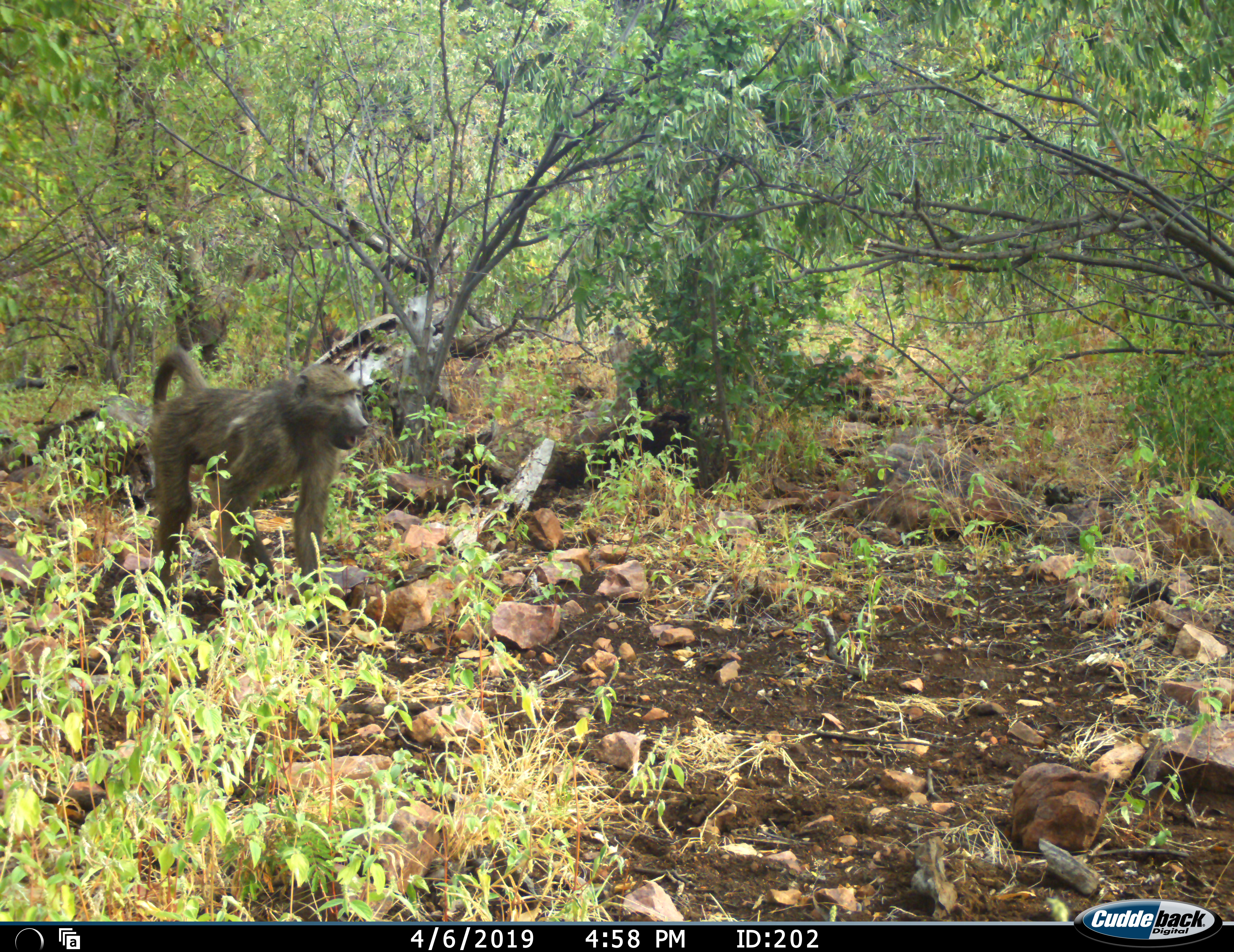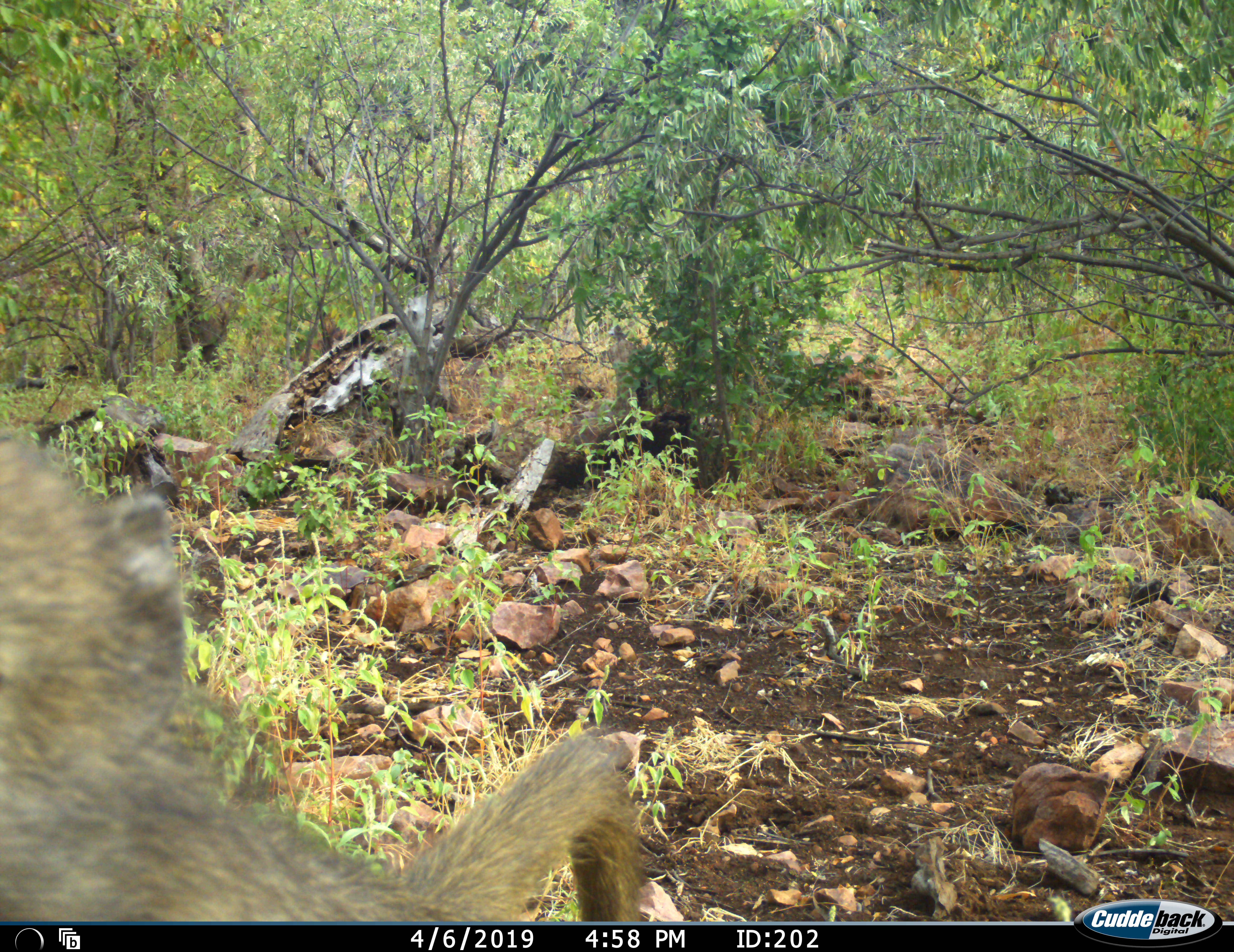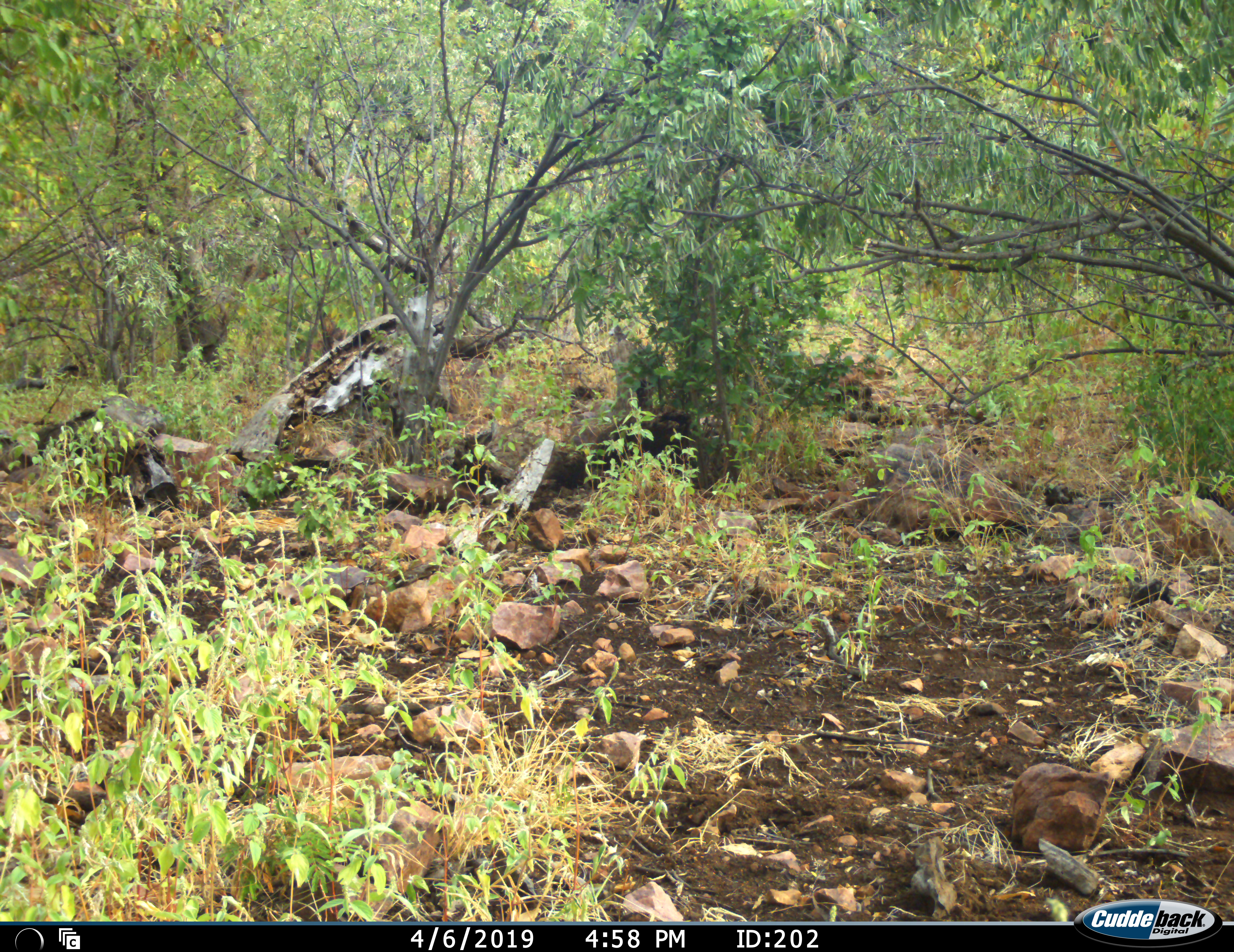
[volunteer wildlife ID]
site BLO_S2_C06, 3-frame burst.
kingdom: Animalia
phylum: Chordata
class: Mammalia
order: Primates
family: Cercopithecidae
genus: Papio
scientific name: Papio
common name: baboon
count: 1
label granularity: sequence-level